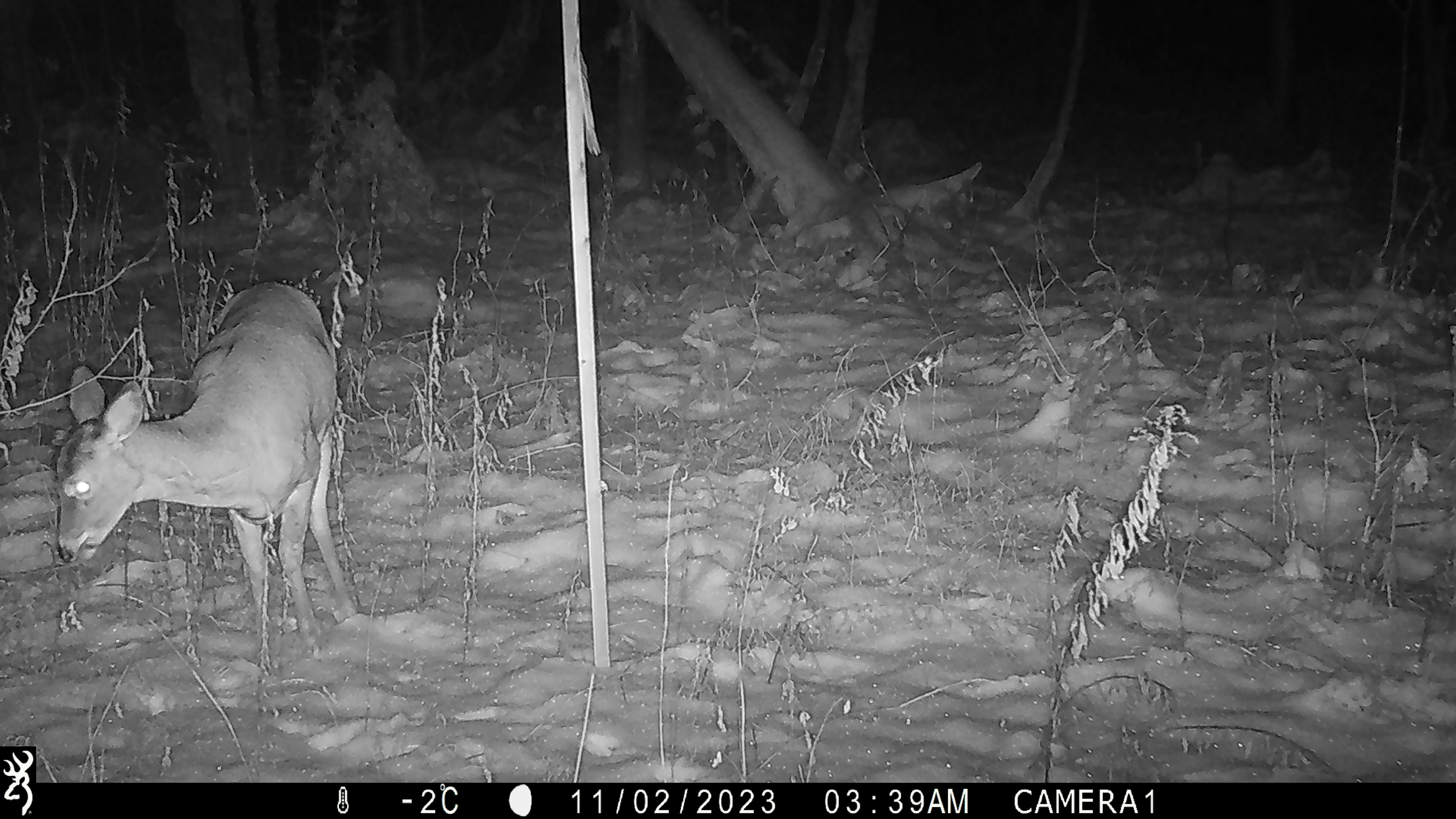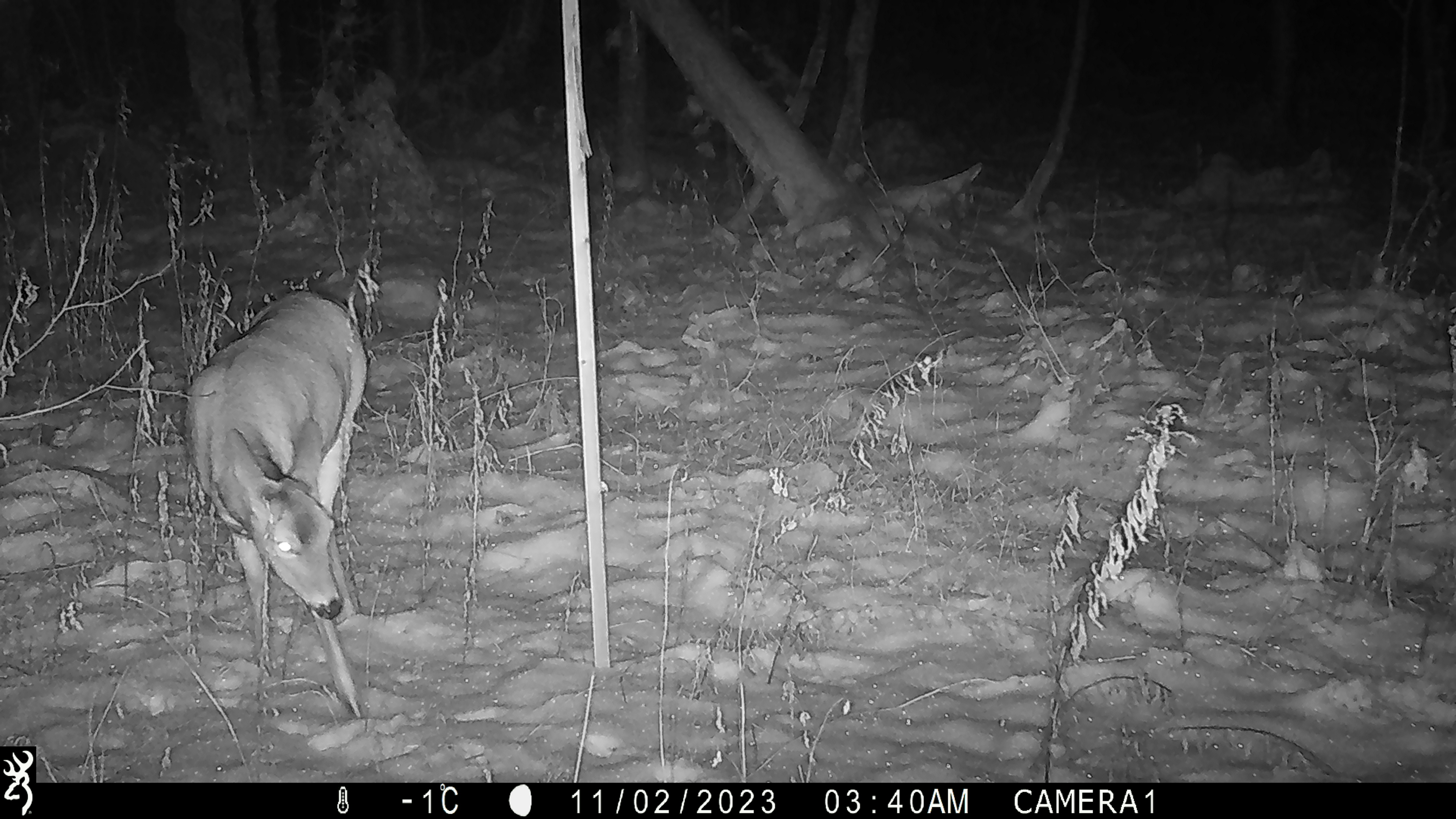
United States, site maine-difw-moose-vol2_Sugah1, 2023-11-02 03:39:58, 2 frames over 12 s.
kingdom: Animalia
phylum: Chordata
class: Mammalia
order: Artiodactyla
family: Cervidae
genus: Odocoileus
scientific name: Odocoileus virginianus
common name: white-tailed deer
White-tailed deer (Odocoileus virginianus).